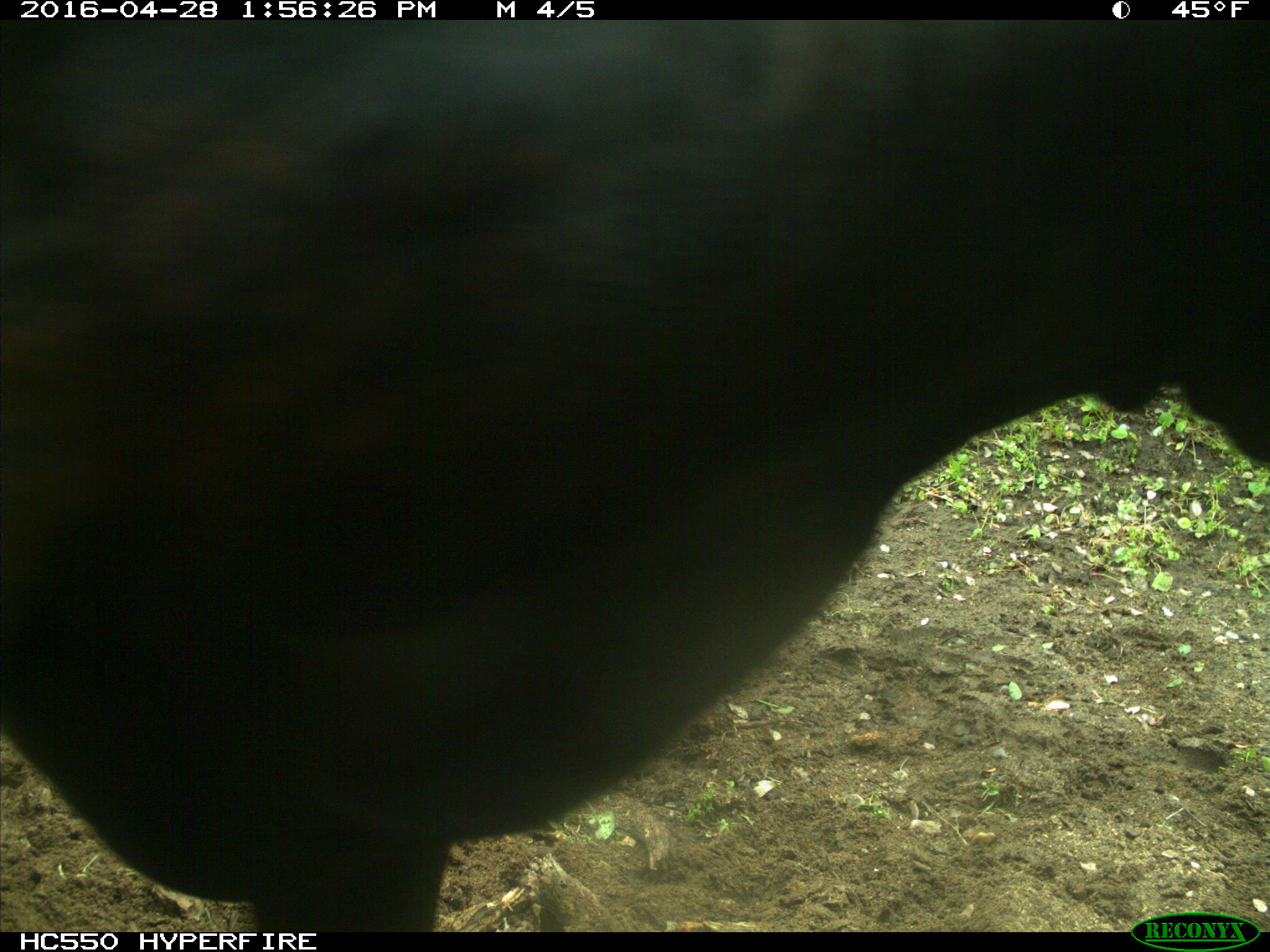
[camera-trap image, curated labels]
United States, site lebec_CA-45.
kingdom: Animalia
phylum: Chordata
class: Mammalia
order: Artiodactyla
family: Bovidae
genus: Bos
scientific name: Bos taurus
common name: domestic cow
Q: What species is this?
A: Bos taurus (domestic cow).